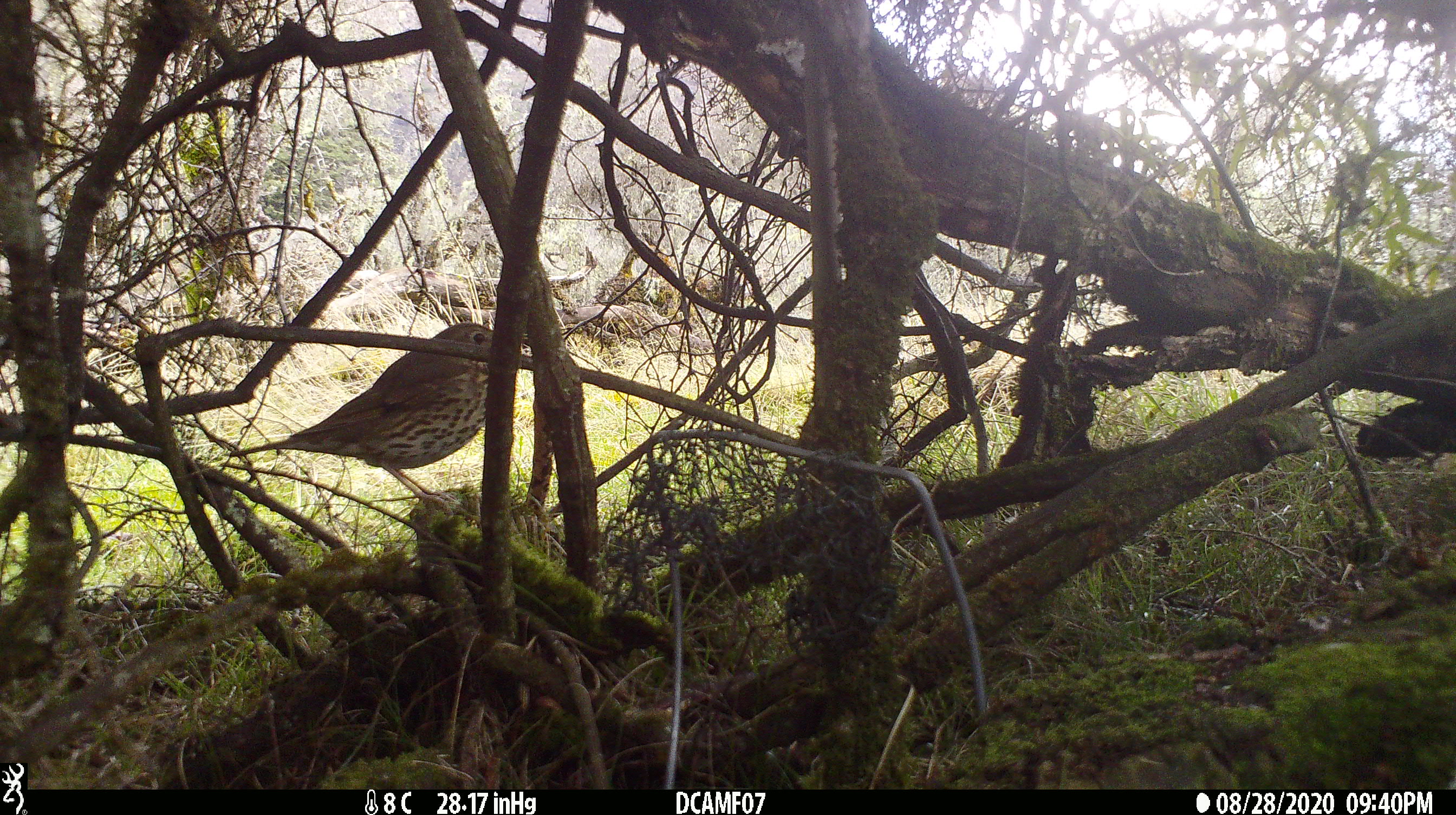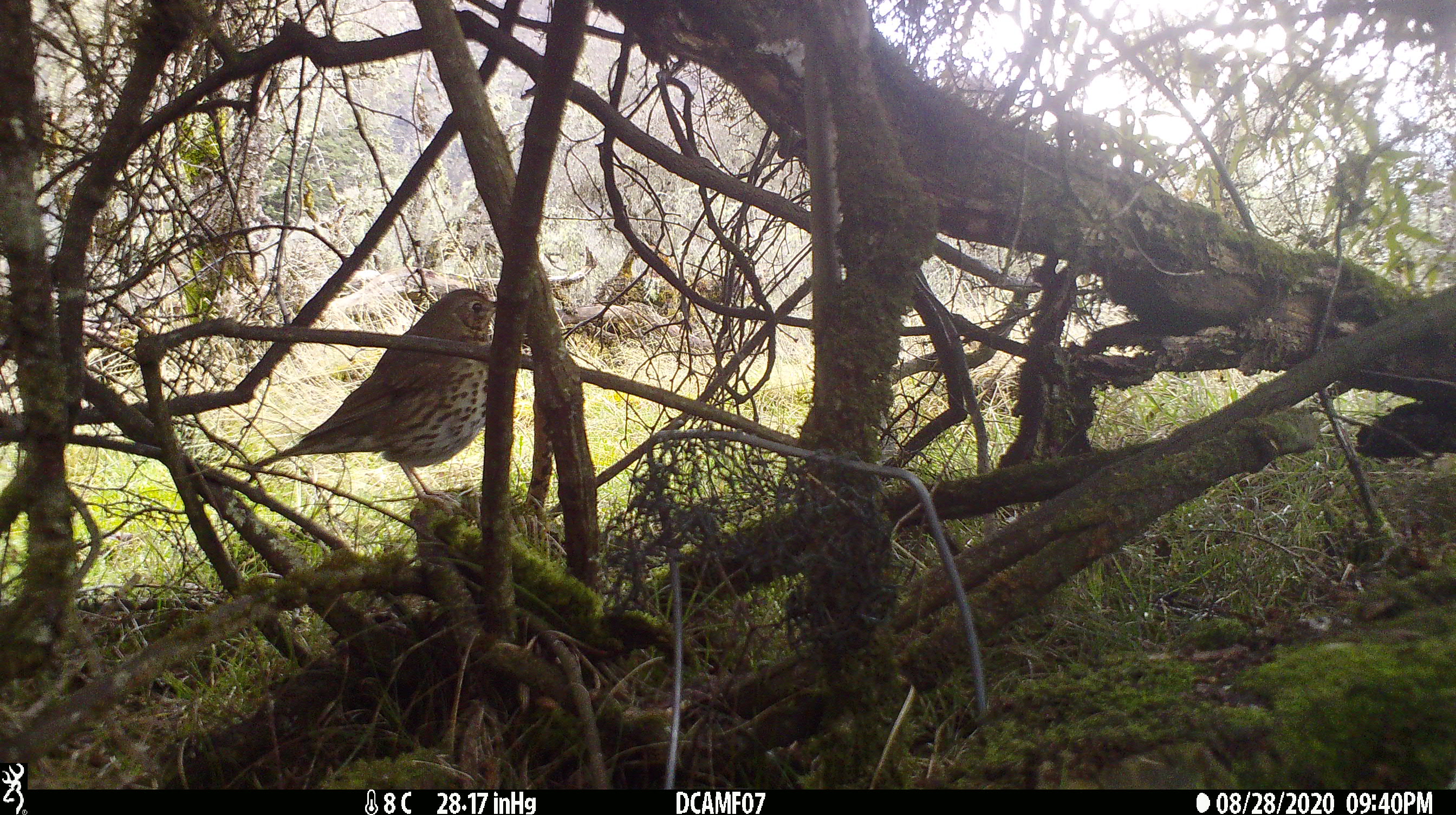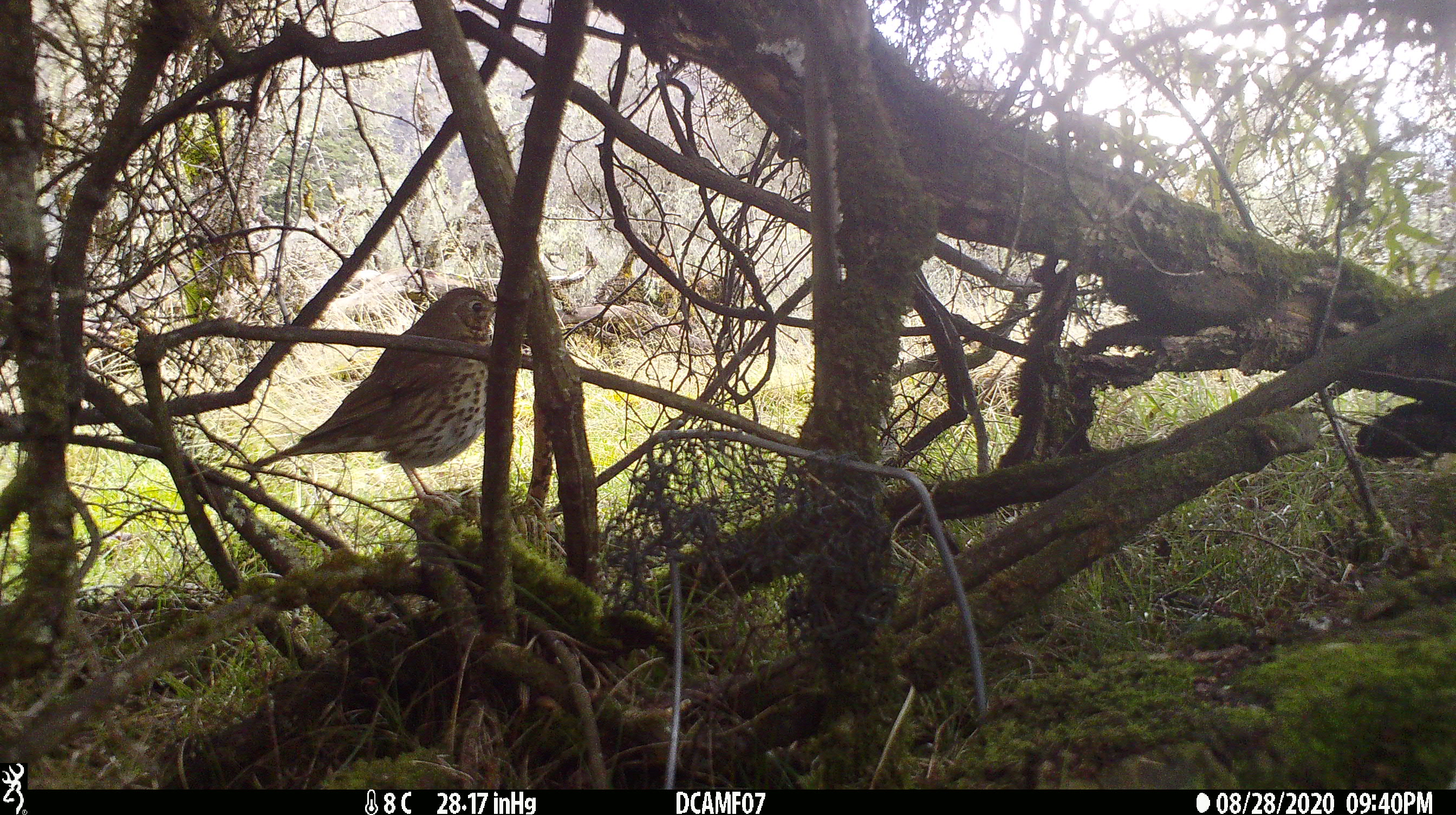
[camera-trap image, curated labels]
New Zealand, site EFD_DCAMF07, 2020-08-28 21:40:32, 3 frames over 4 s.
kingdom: Animalia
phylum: Chordata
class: Aves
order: Passeriformes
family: Turdidae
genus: Turdus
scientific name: Turdus philomelos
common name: song thrush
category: thrush